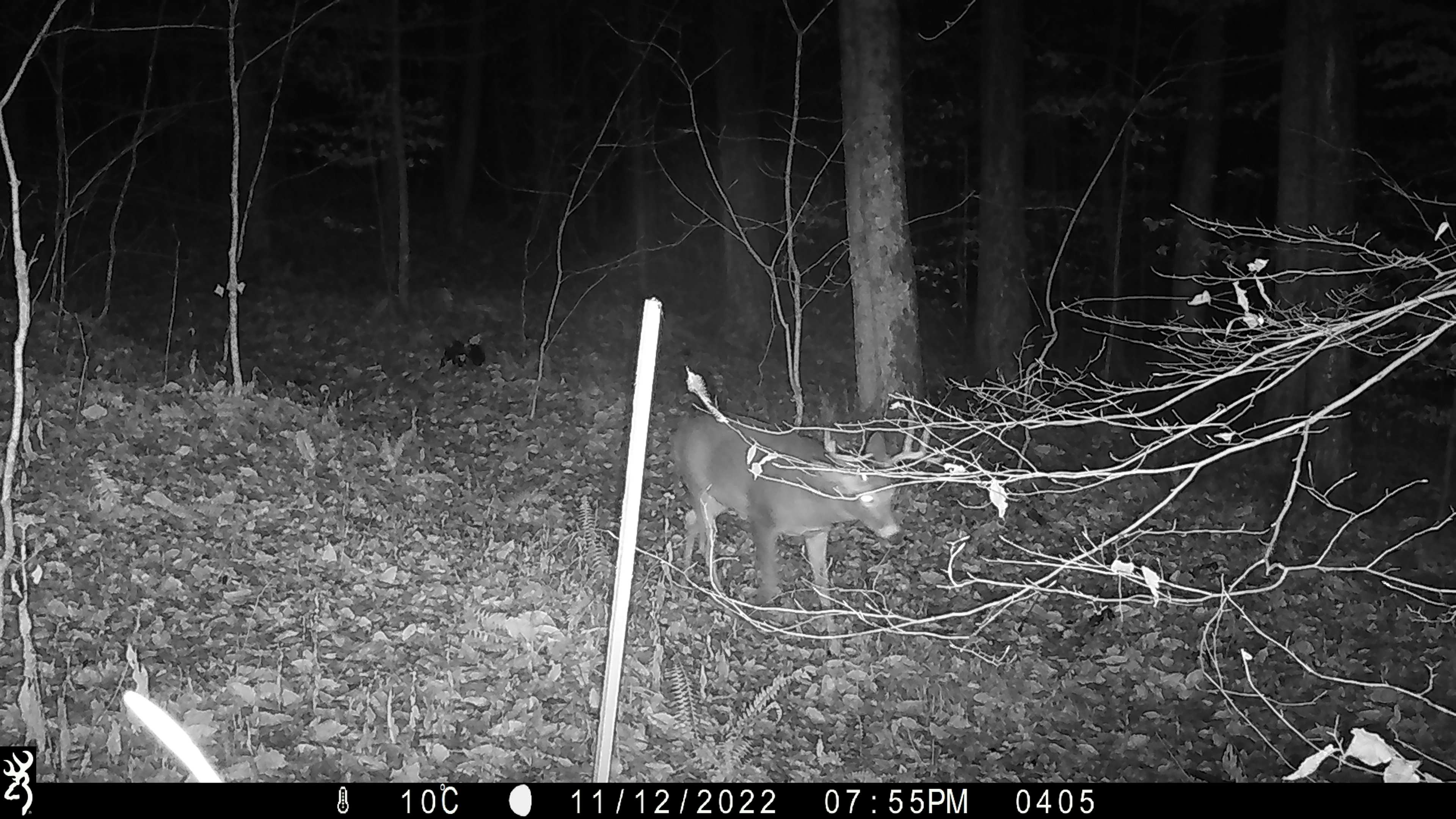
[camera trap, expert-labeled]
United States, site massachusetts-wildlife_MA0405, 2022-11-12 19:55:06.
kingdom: Animalia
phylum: Chordata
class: Mammalia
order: Artiodactyla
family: Cervidae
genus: Odocoileus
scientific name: Odocoileus virginianus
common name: white-tailed deer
White-tailed deer (Odocoileus virginianus).